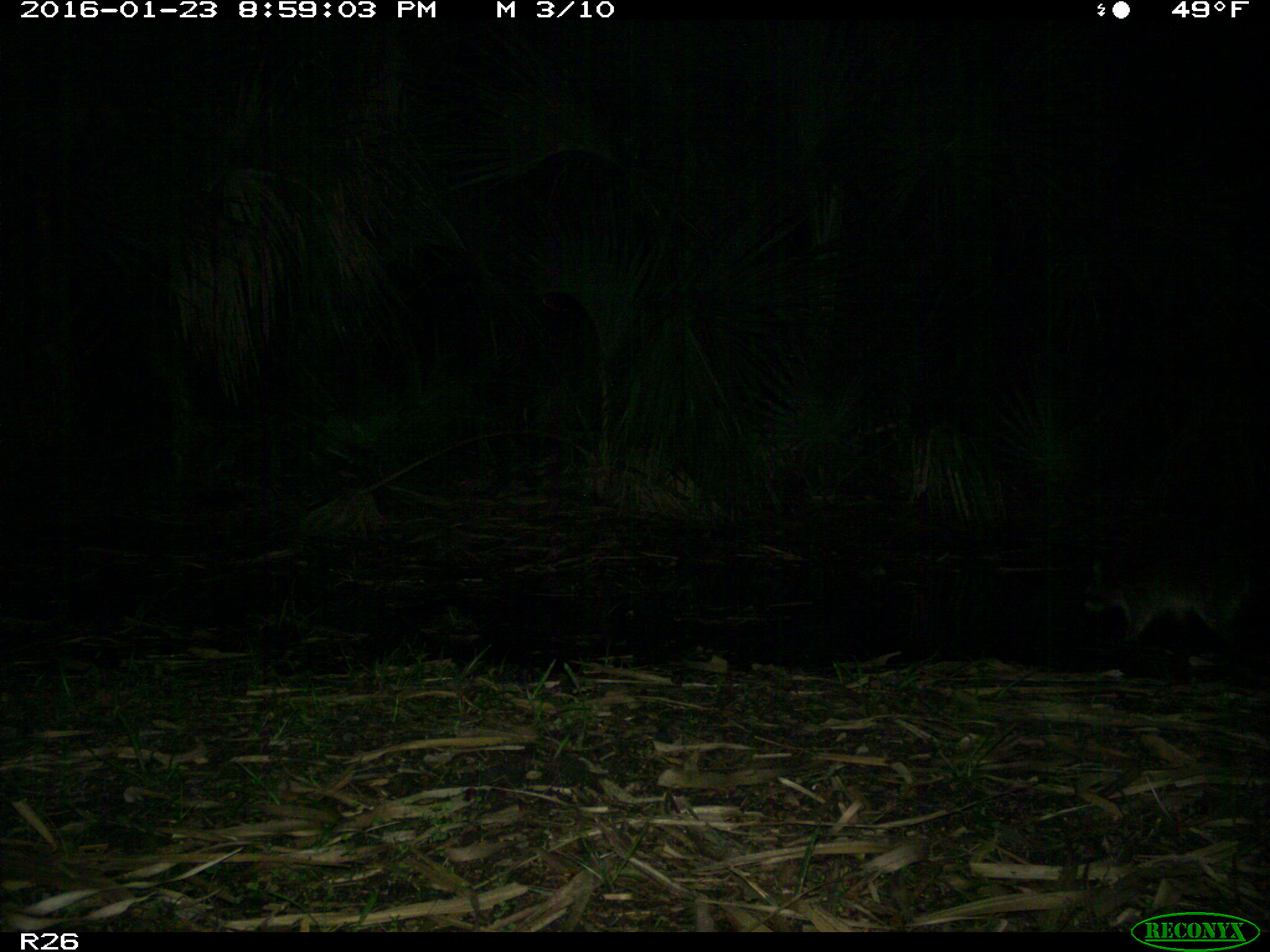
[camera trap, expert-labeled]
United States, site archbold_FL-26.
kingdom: Animalia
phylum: Chordata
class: Mammalia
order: Carnivora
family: Procyonidae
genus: Procyon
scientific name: Procyon lotor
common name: common raccoon